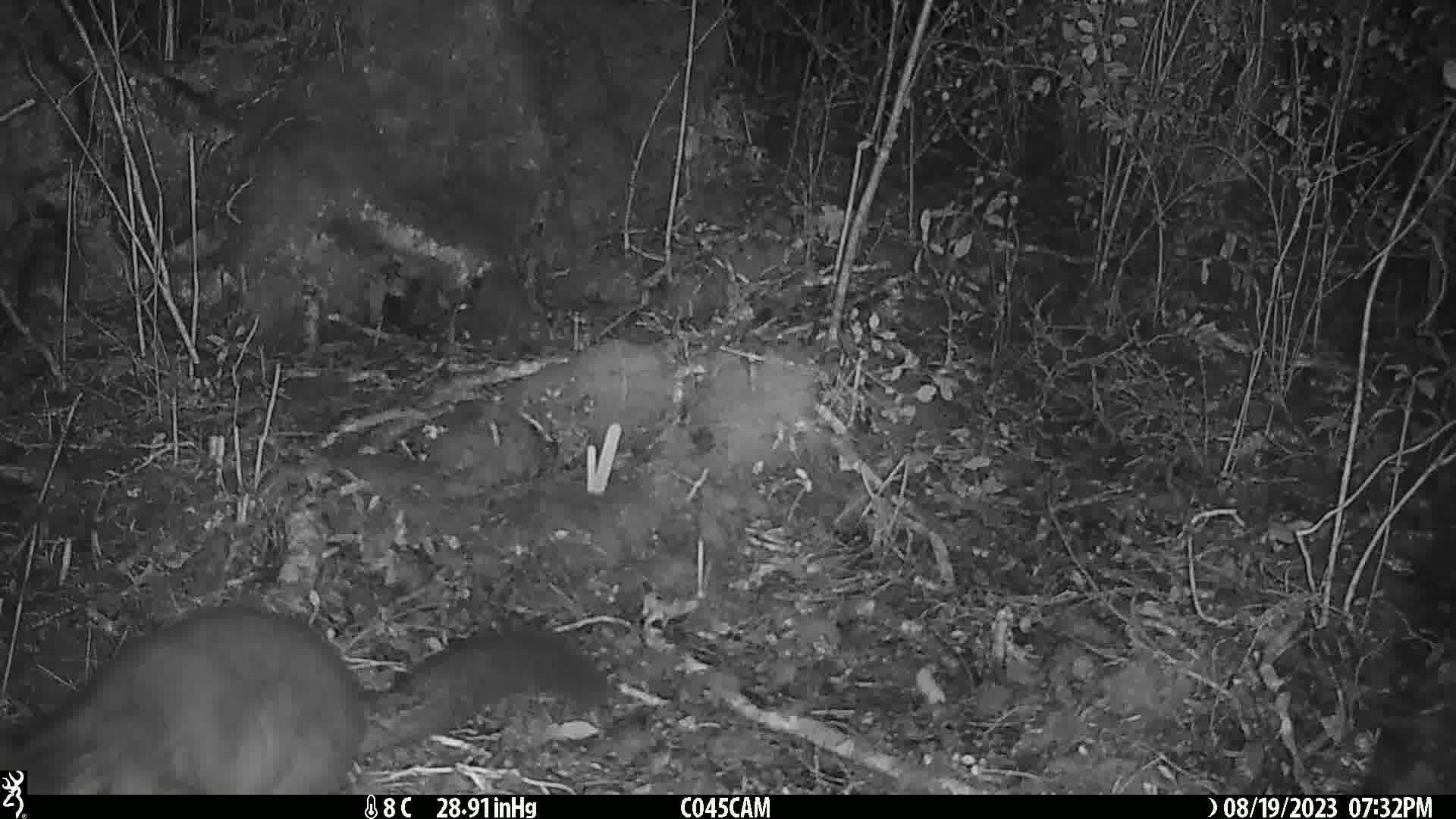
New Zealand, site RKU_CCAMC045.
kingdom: Animalia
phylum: Chordata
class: Mammalia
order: Diprotodontia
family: Phalangeridae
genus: Trichosurus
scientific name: Trichosurus vulpecula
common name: common brushtail possum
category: possum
Possum (common brushtail possum) (Trichosurus vulpecula).